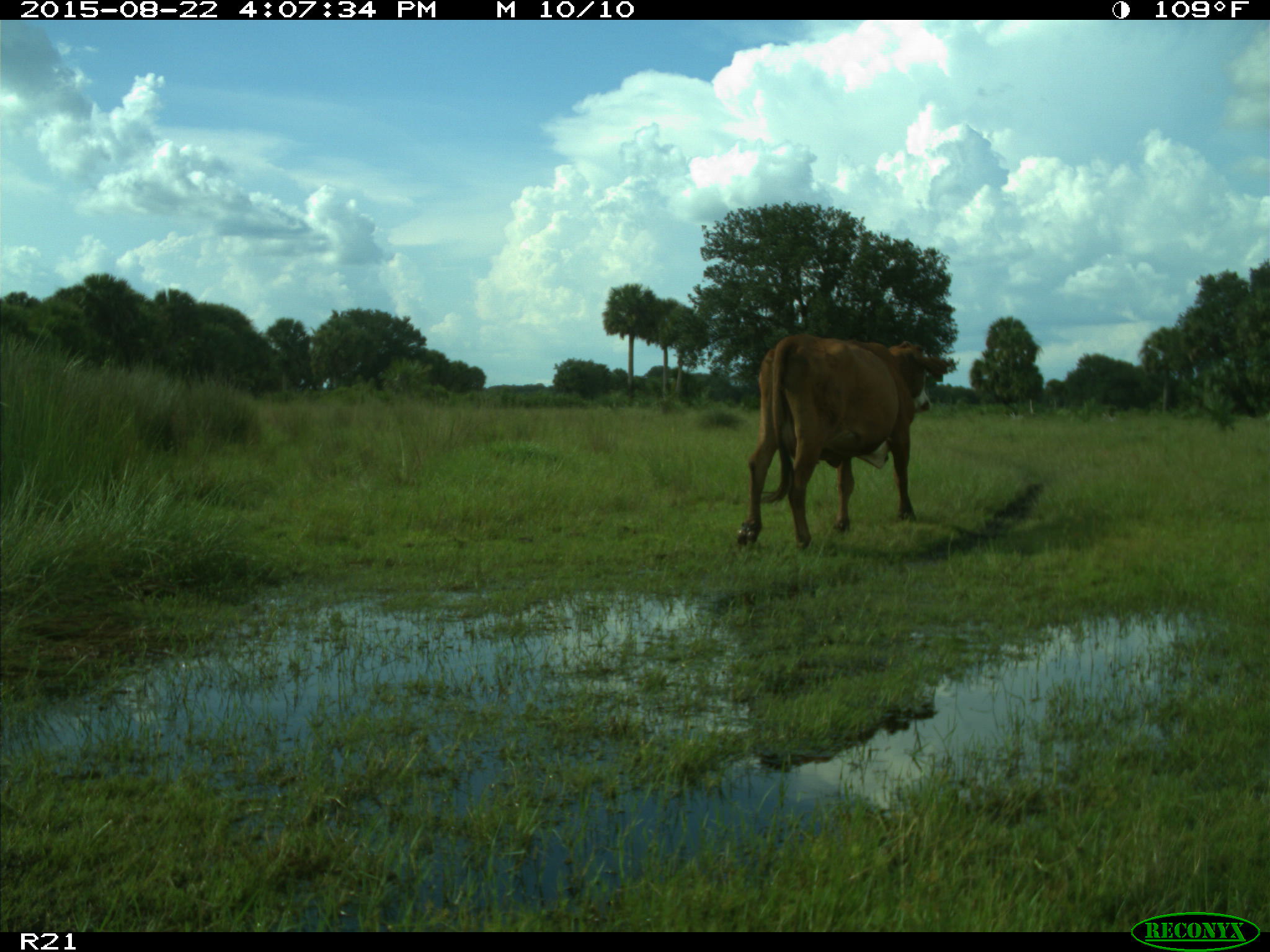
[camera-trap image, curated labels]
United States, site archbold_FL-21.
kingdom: Animalia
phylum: Chordata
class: Mammalia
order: Artiodactyla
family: Bovidae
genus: Bos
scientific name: Bos taurus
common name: domestic cow